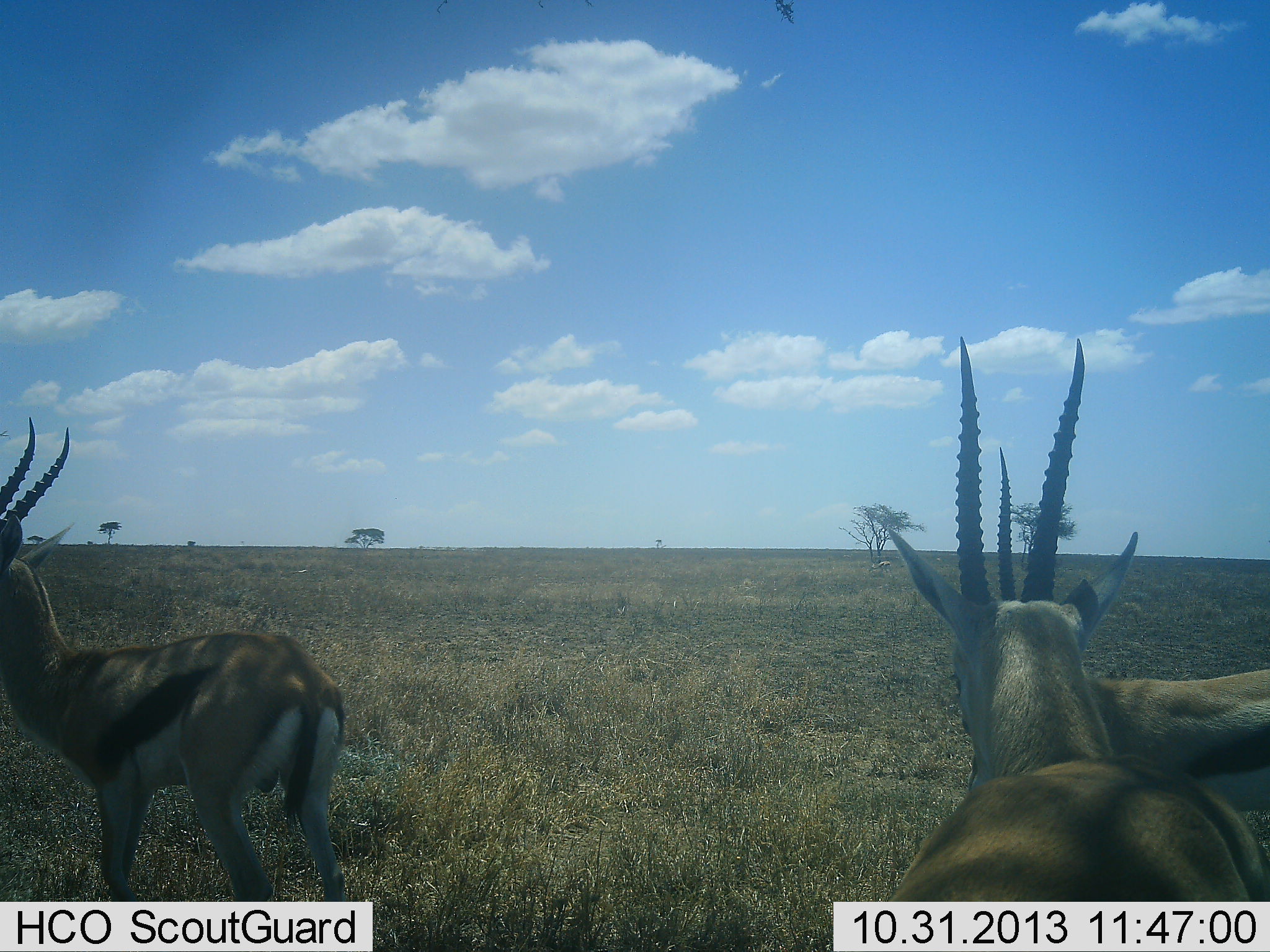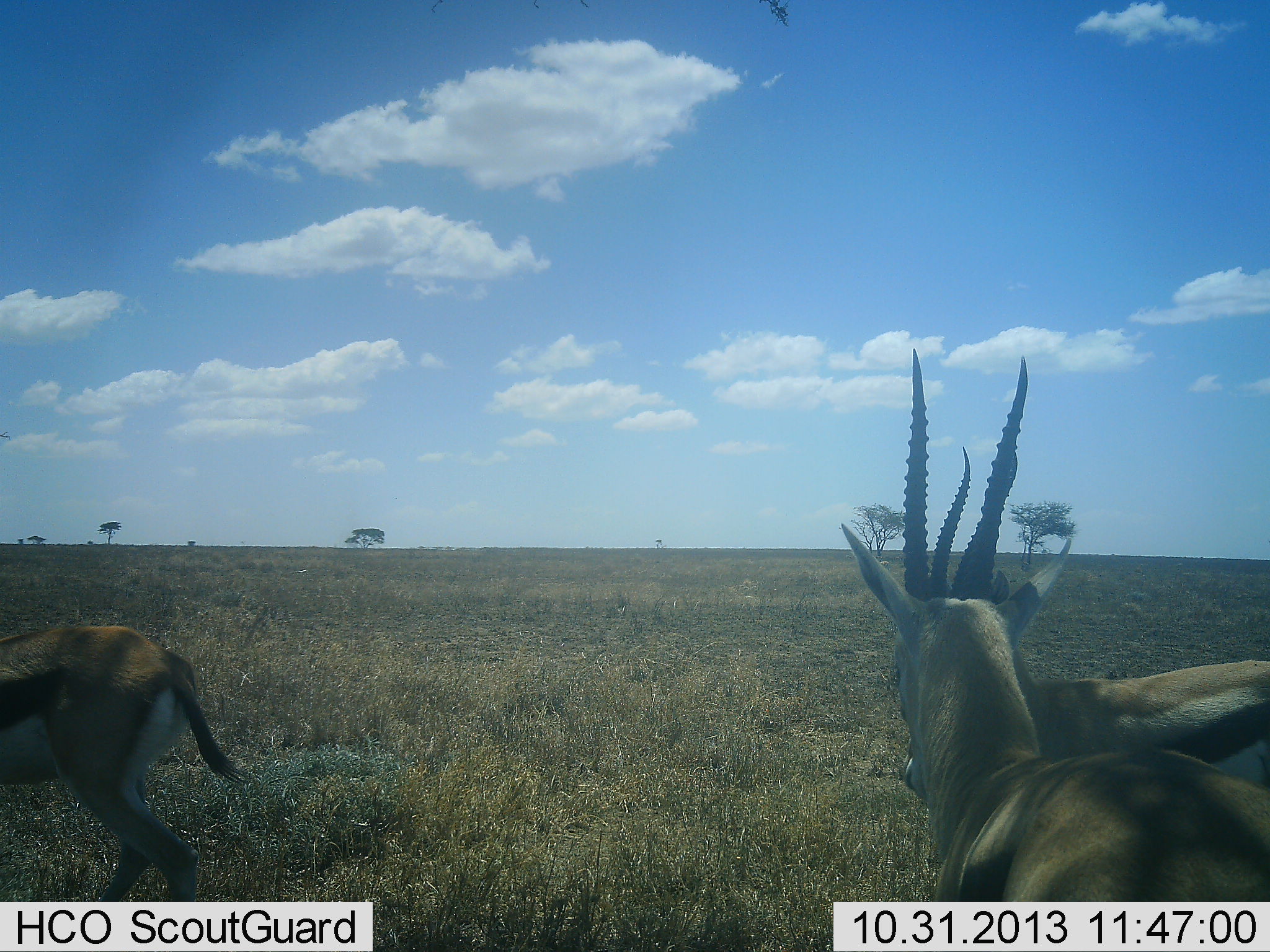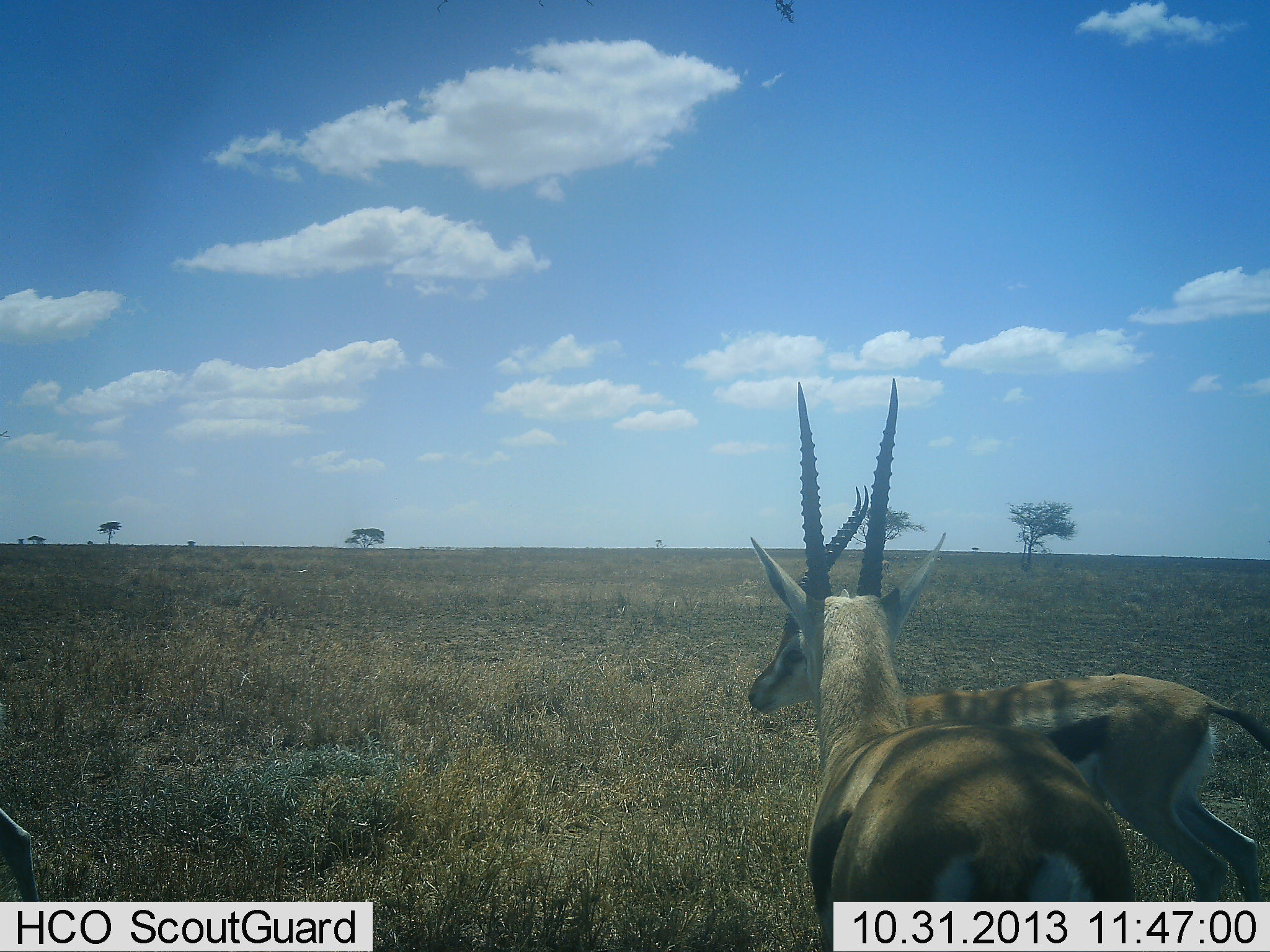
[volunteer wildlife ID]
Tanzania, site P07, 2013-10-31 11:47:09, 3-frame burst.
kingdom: Animalia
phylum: Chordata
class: Mammalia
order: Artiodactyla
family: Bovidae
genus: Eudorcas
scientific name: Eudorcas thomsonii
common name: thomson's gazelle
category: gazellethomsons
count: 3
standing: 32%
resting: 0%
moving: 84%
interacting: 12%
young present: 0%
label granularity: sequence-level